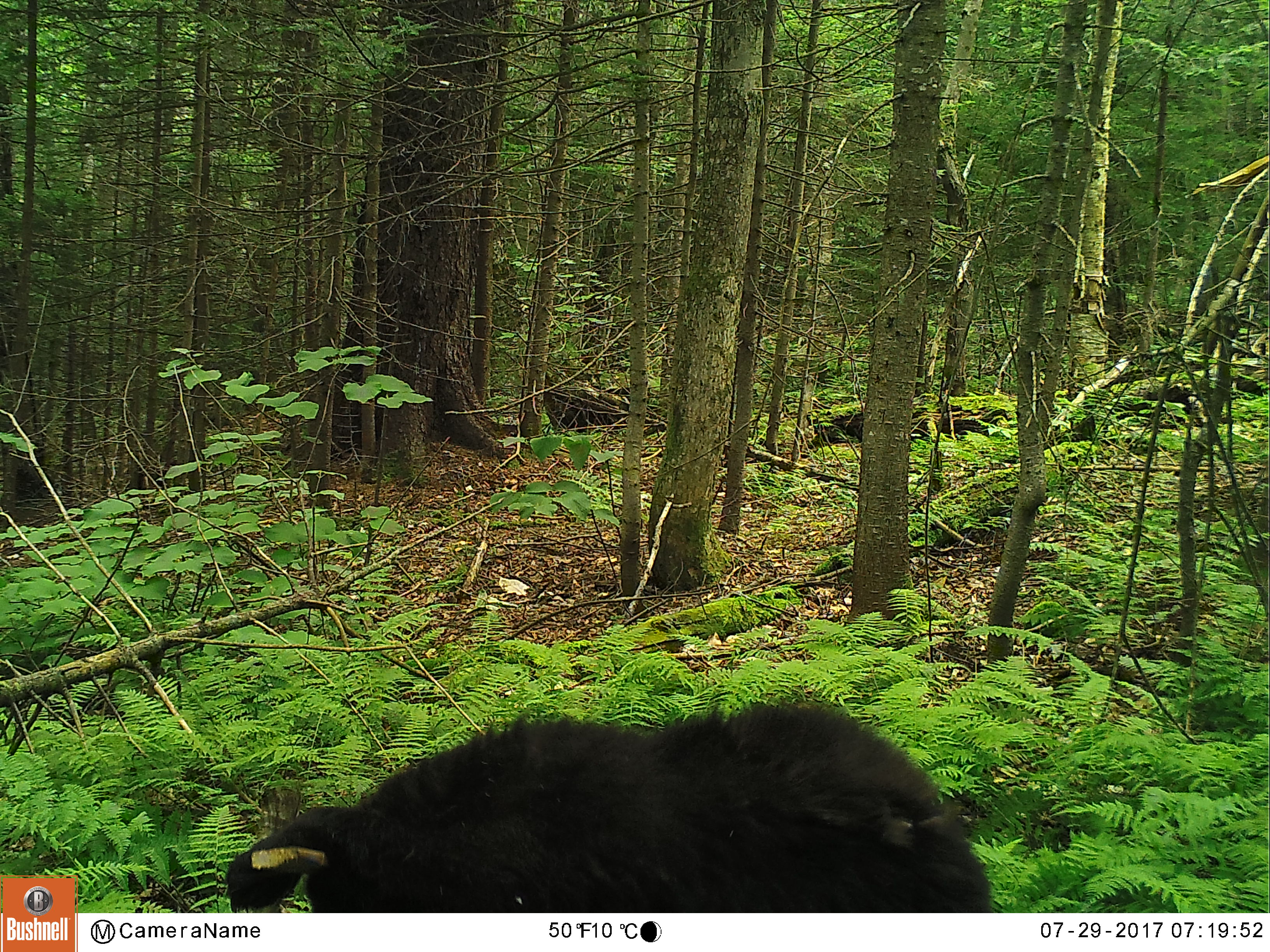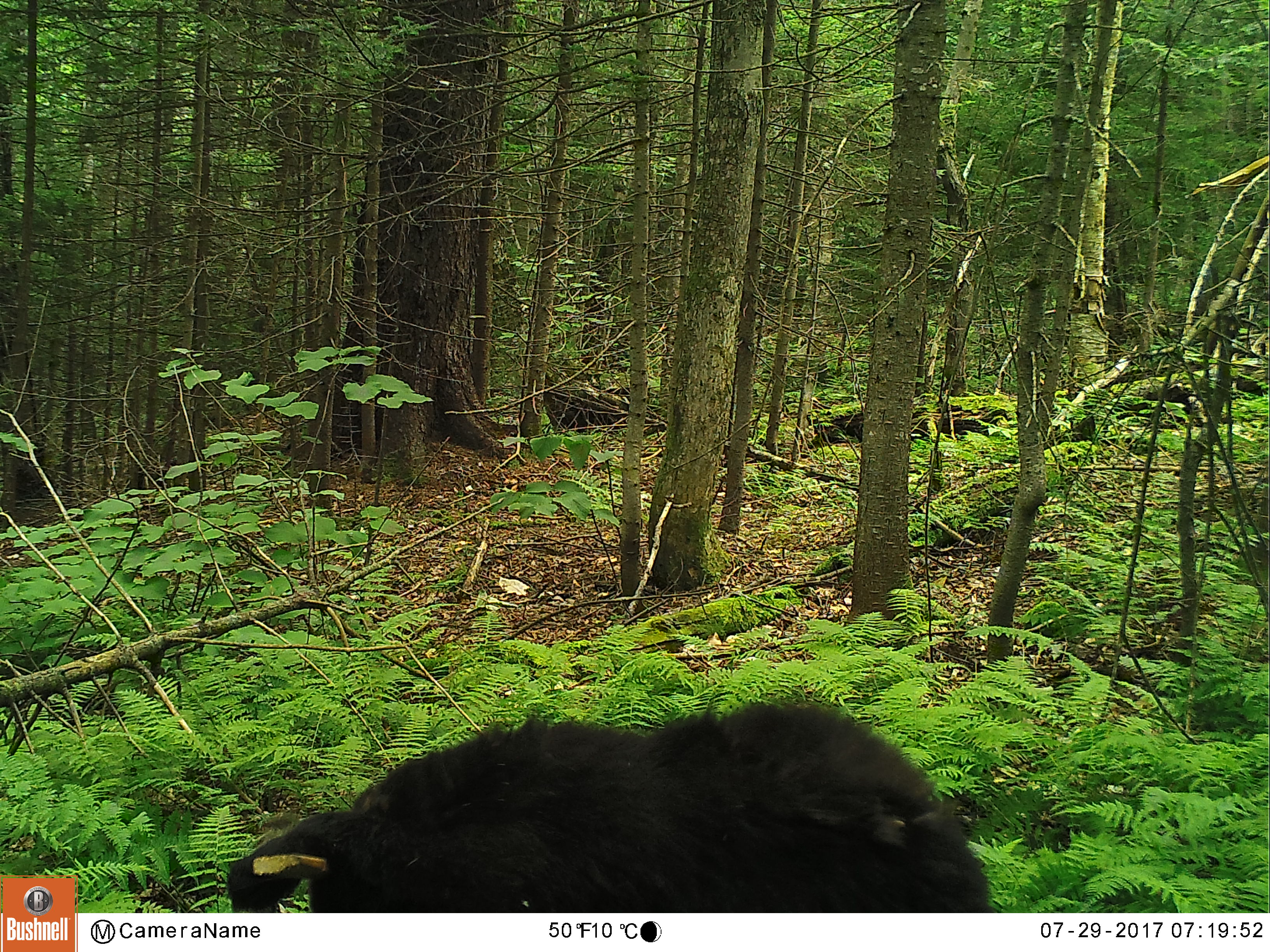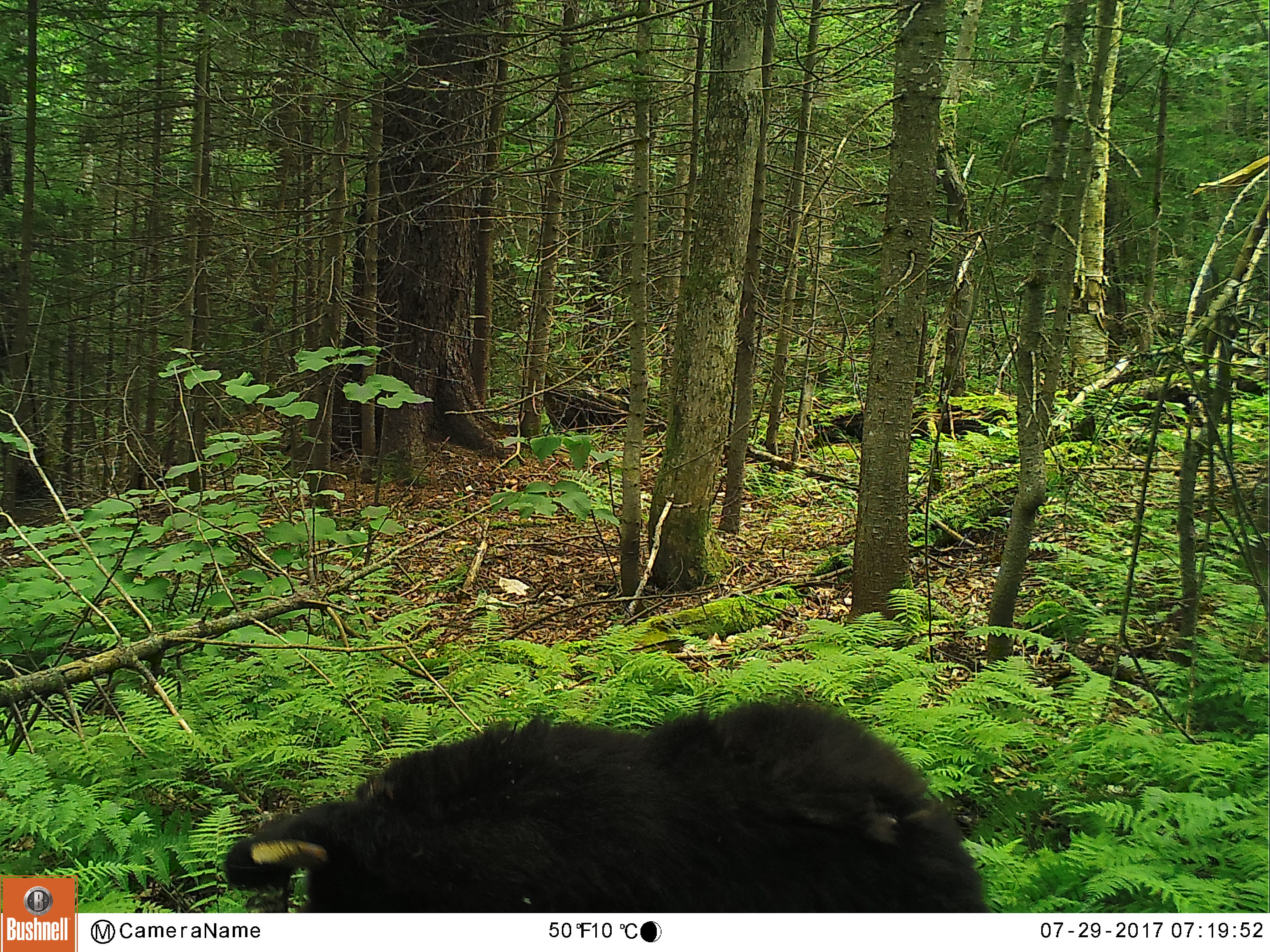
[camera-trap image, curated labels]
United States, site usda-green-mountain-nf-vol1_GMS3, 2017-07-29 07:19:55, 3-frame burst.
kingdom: Animalia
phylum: Chordata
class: Mammalia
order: Carnivora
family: Ursidae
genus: Ursus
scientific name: Ursus americanus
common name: black bear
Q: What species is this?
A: Black bear (Ursus americanus).